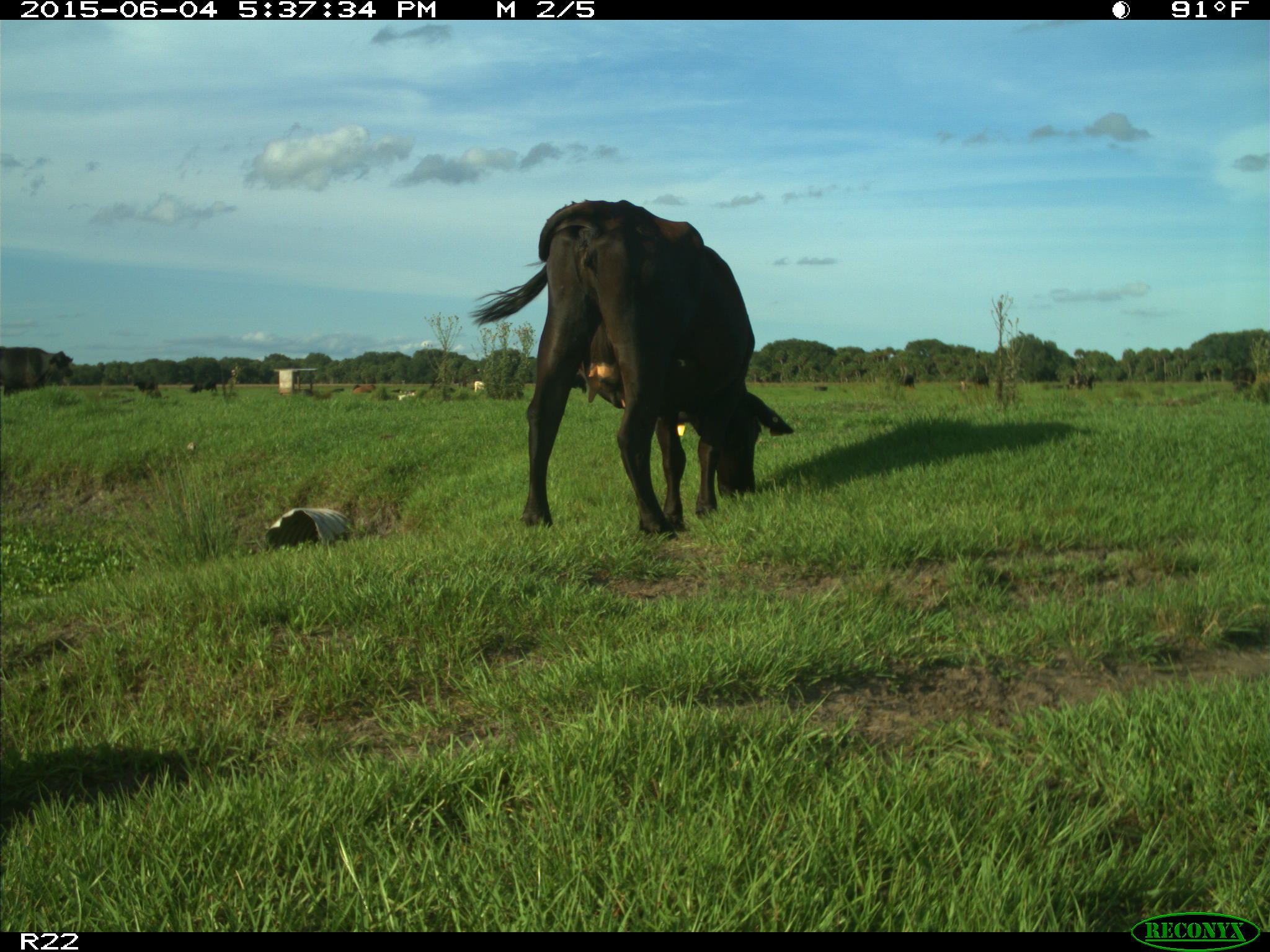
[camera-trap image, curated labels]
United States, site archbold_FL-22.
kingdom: Animalia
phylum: Chordata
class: Mammalia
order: Artiodactyla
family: Bovidae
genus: Bos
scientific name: Bos taurus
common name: domestic cow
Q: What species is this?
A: Bos taurus (domestic cow).